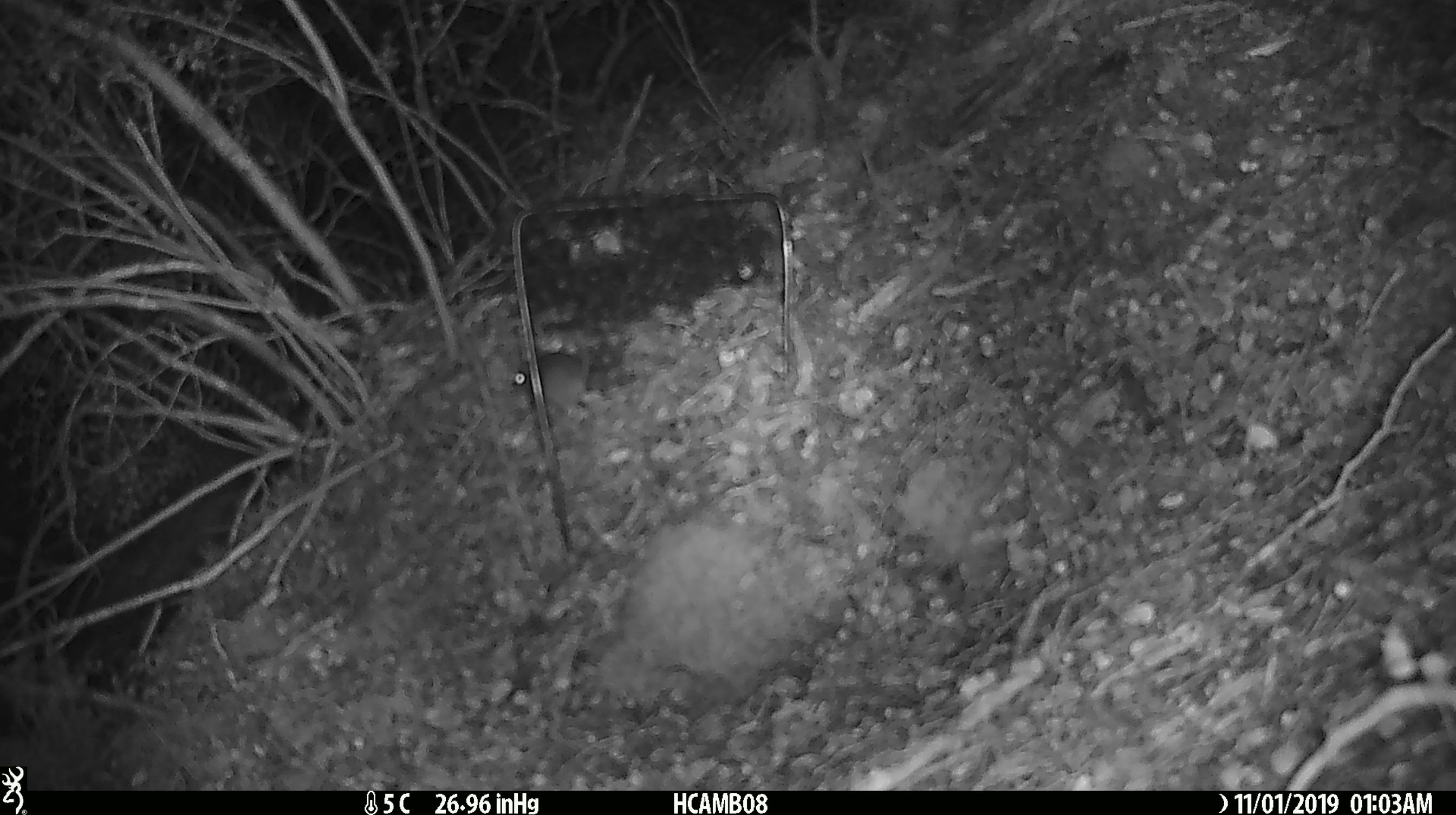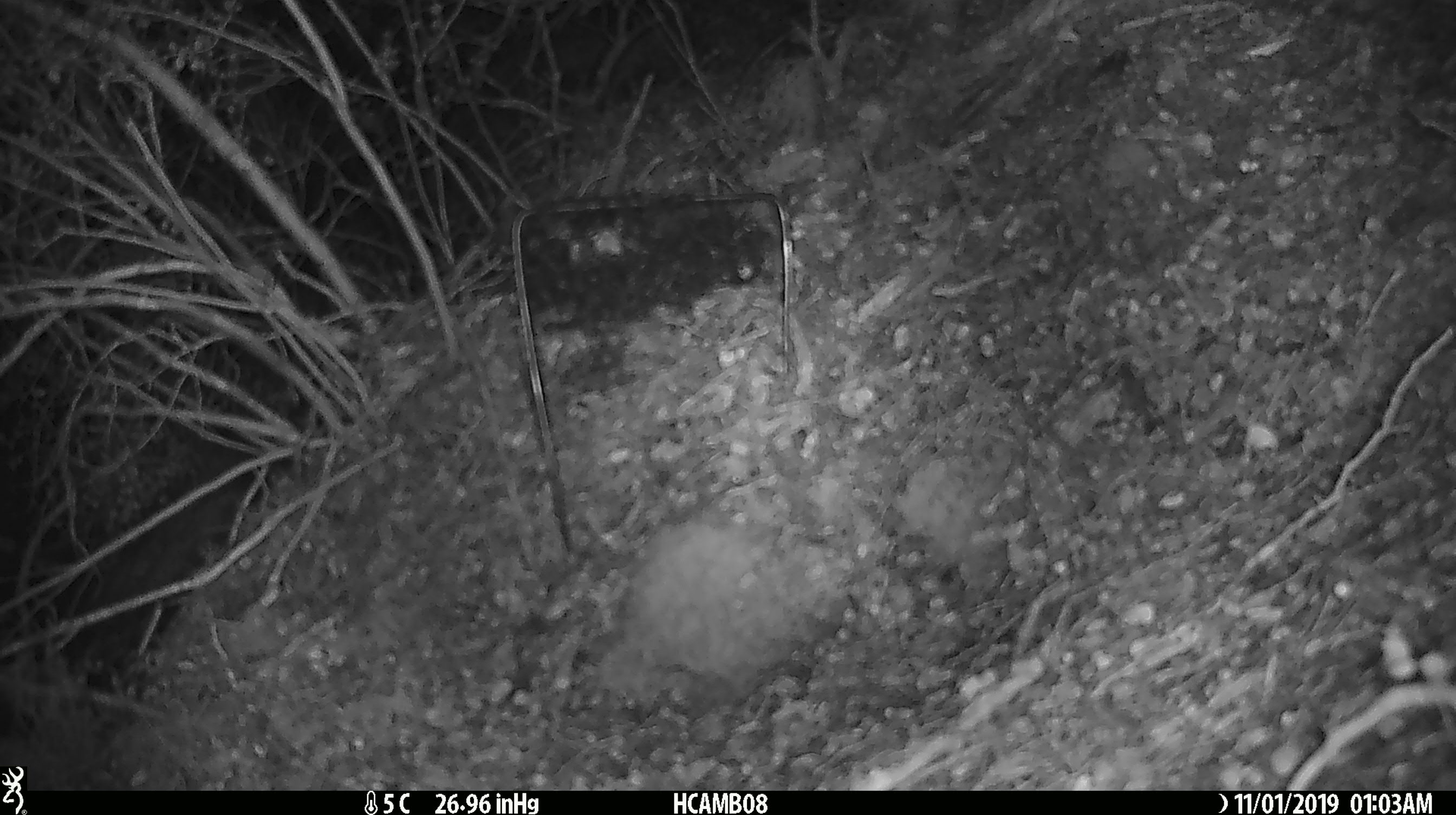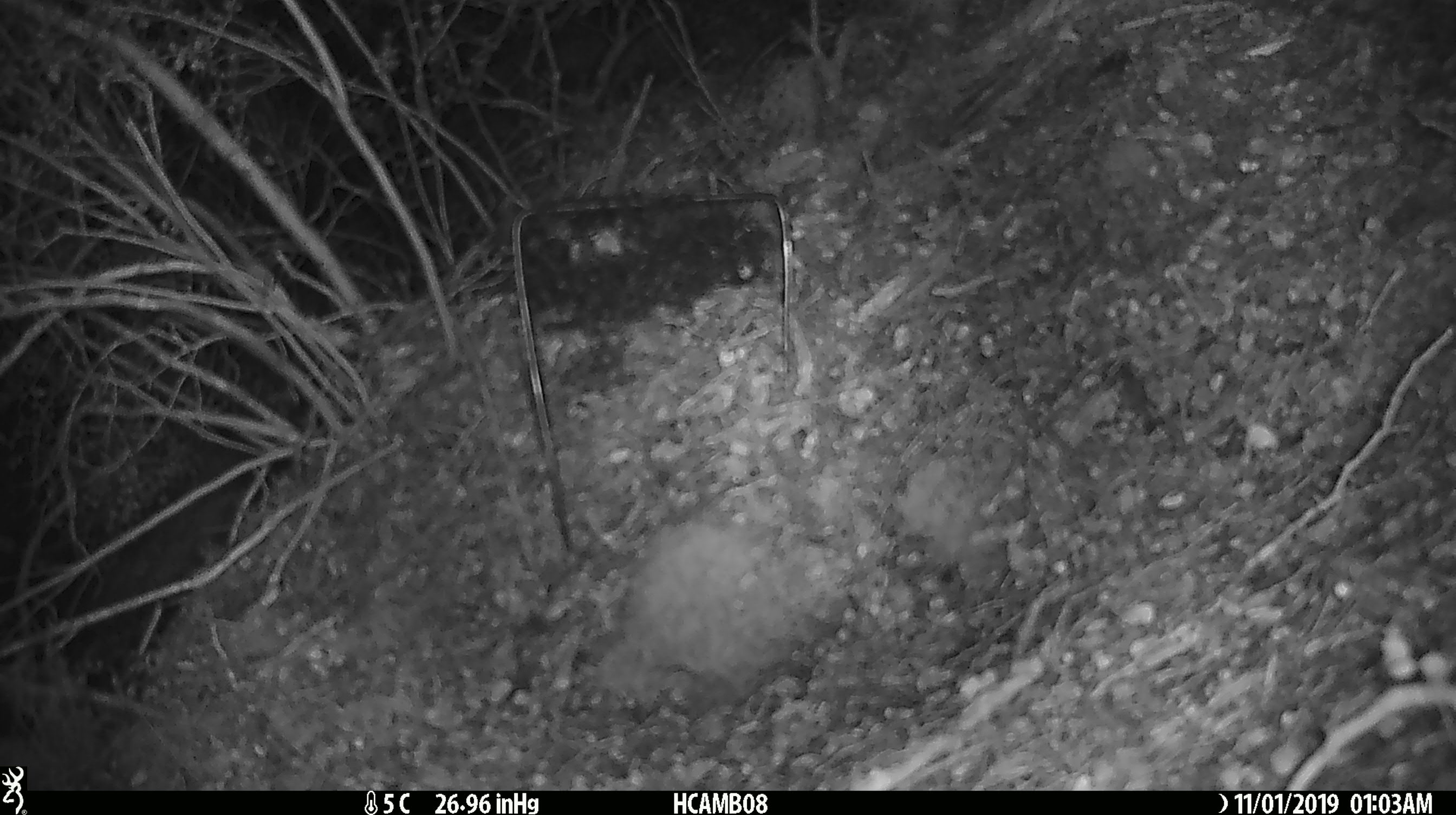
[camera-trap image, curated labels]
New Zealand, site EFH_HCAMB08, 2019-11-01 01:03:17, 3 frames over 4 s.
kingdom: Animalia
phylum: Chordata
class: Mammalia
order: Rodentia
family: Muridae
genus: Mus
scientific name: Mus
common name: mouse